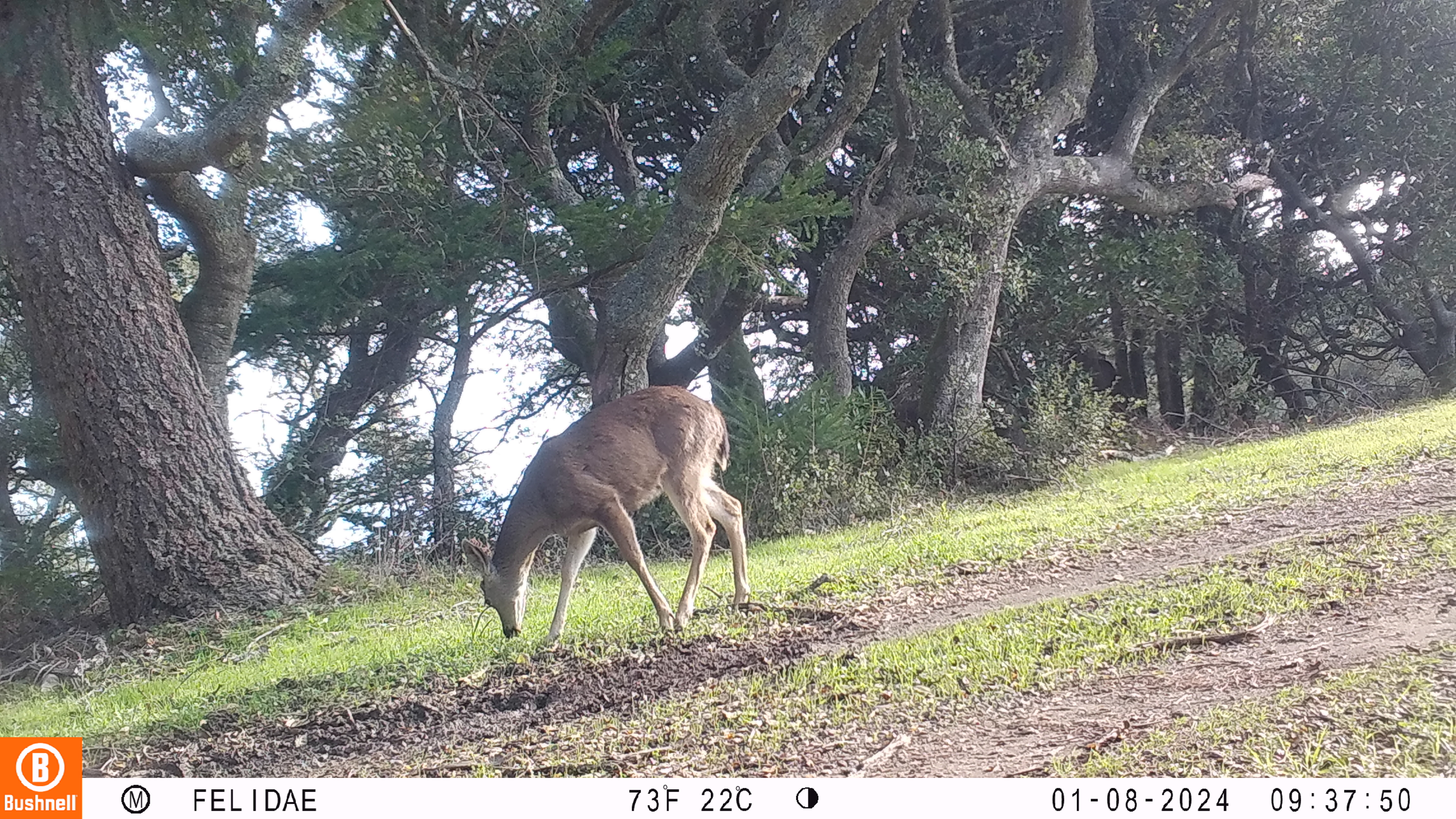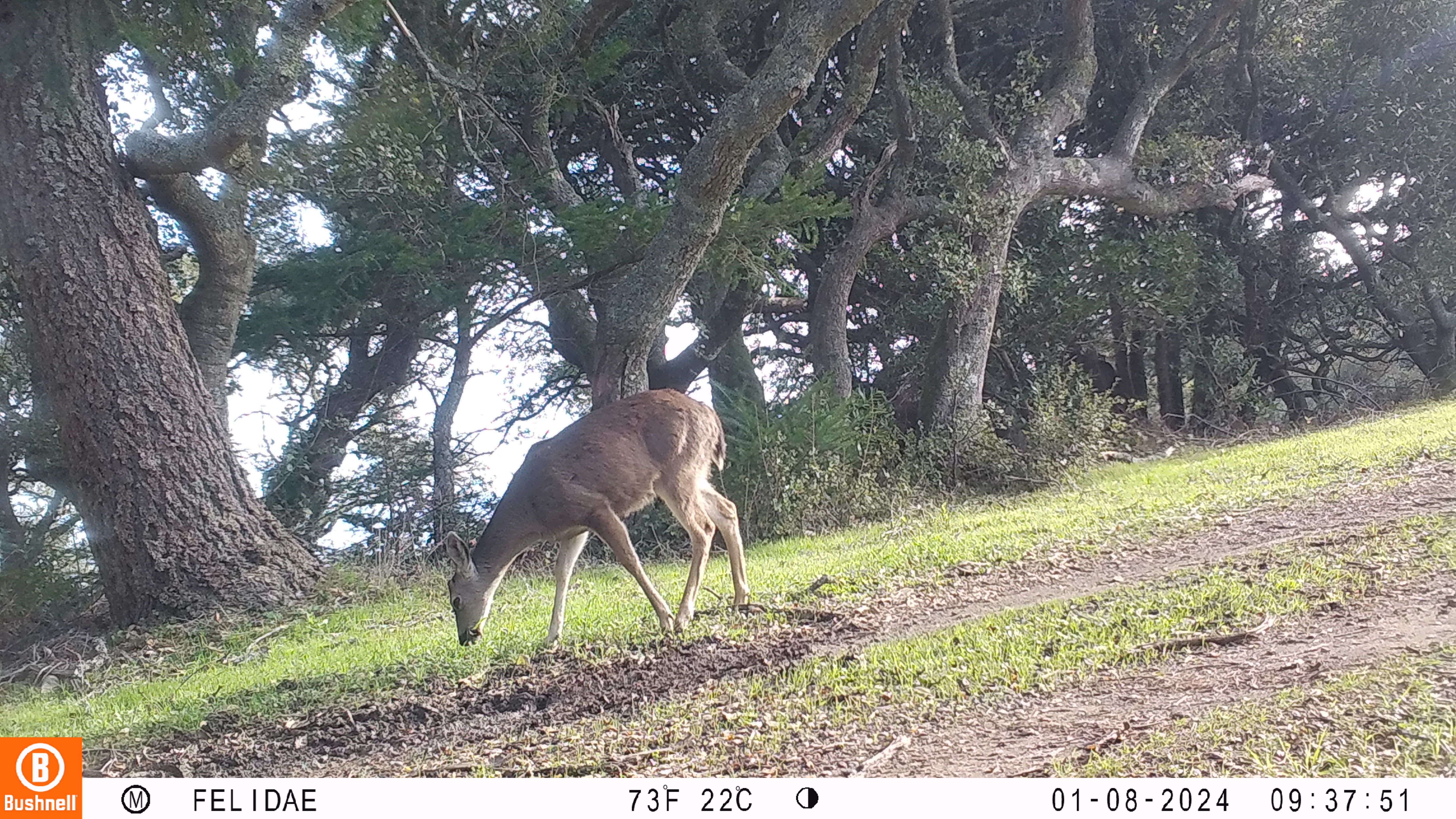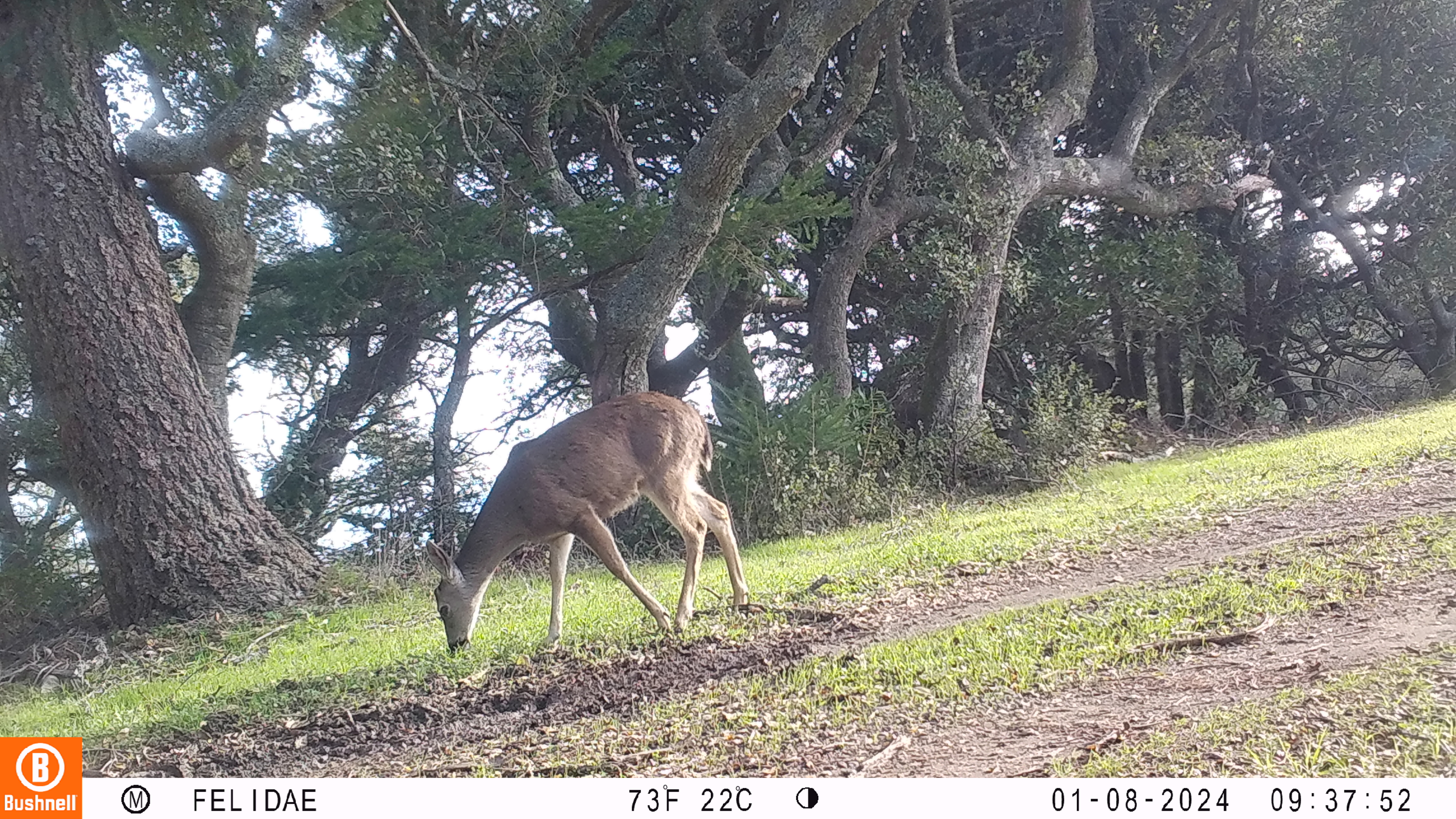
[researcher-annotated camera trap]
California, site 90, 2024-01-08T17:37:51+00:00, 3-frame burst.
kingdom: Animalia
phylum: Chordata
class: Mammalia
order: Artiodactyla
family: Cervidae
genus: Odocoileus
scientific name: Odocoileus hemionus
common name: mule deer